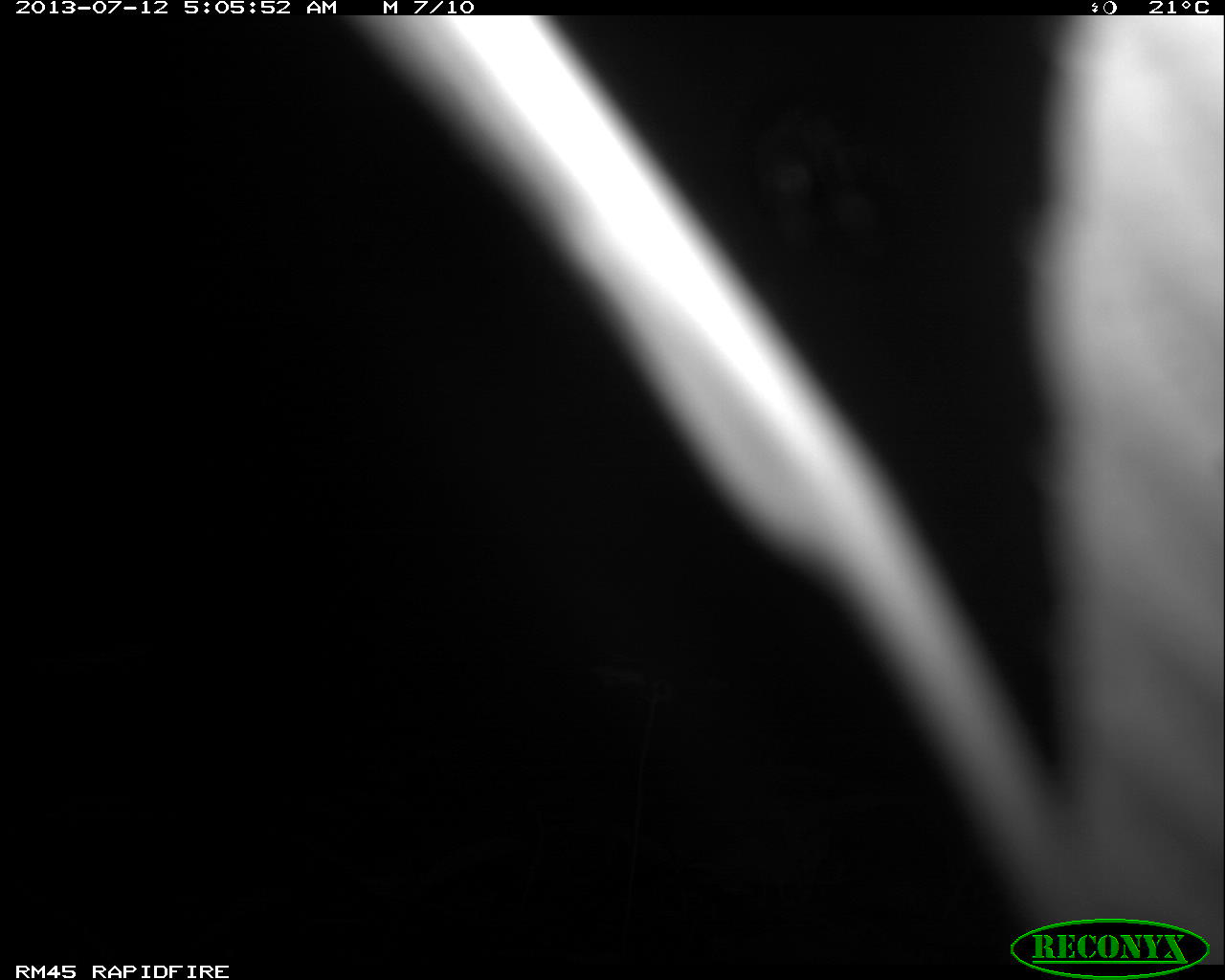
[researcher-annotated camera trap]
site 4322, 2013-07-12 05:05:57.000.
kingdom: Animalia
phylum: Chordata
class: Mammalia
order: Carnivora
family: Felidae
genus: Leopardus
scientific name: Leopardus pardalis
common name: ocelot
Leopardus pardalis (ocelot), count 1, sex male.